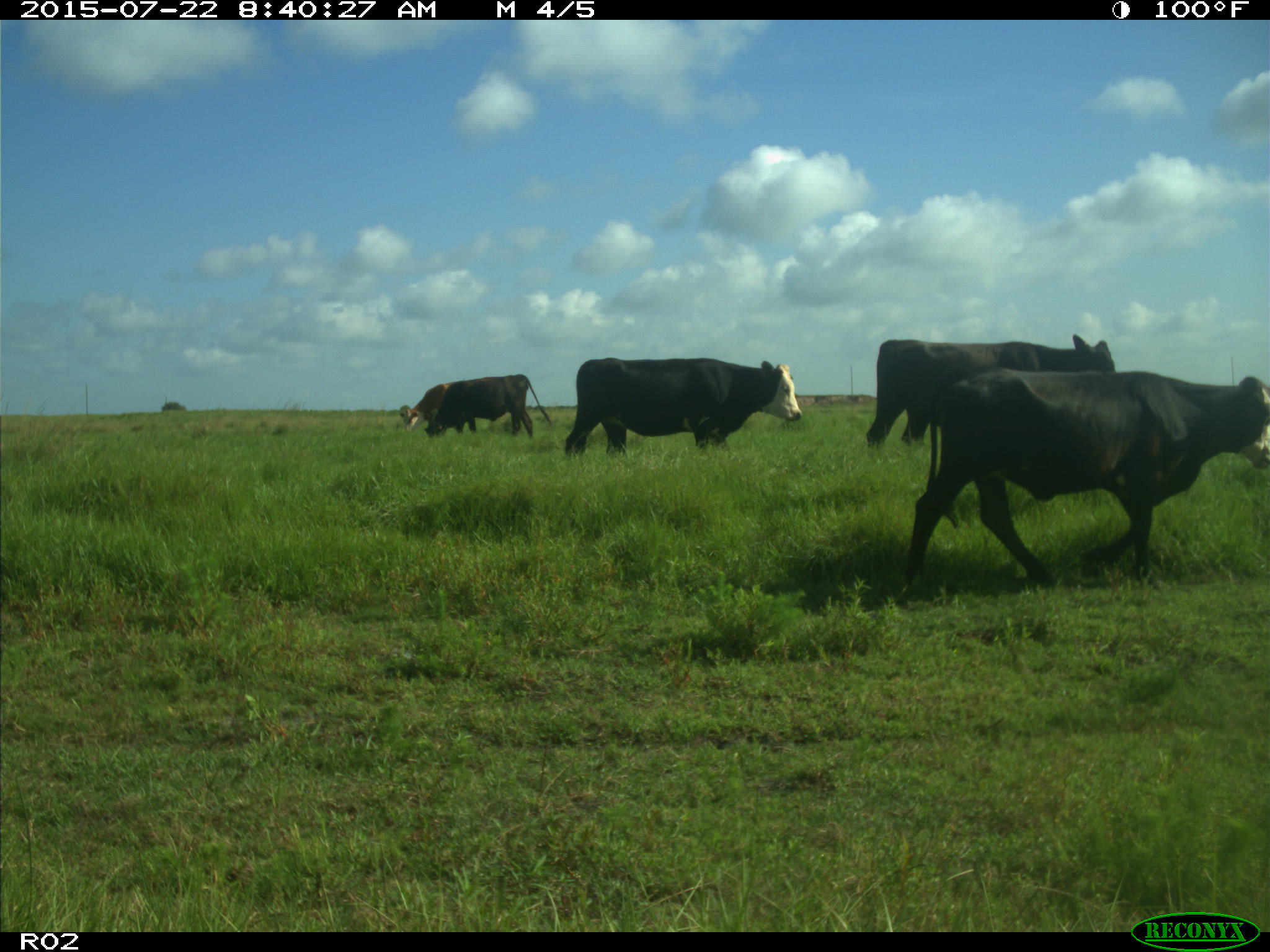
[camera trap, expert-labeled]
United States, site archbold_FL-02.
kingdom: Animalia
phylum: Chordata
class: Mammalia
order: Artiodactyla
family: Bovidae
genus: Bos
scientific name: Bos taurus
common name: domestic cow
Bos taurus (domestic cow).